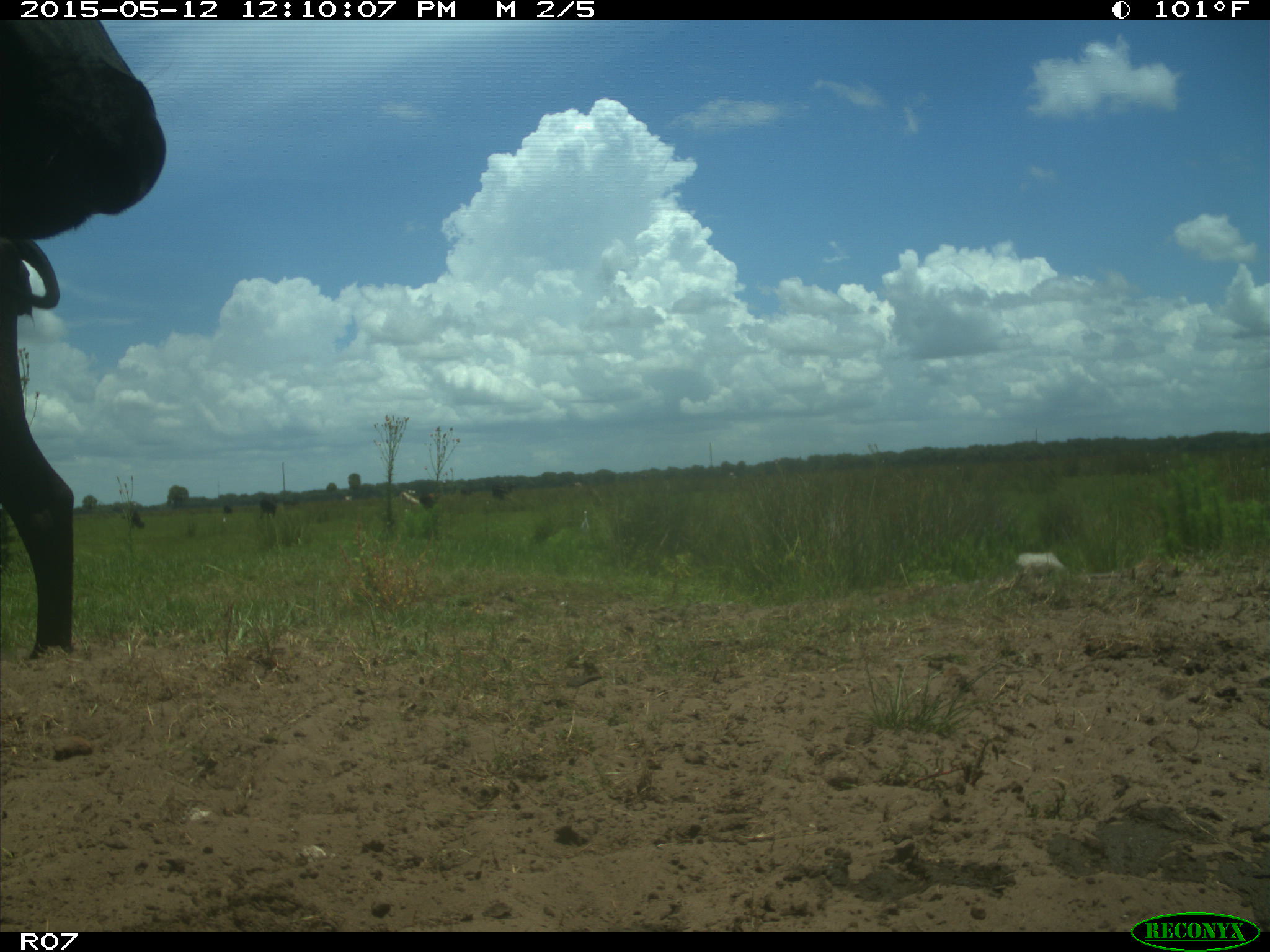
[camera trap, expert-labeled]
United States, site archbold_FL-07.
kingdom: Animalia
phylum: Chordata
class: Mammalia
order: Artiodactyla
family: Bovidae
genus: Bos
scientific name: Bos taurus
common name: domestic cow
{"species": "Bos taurus (domestic cow)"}